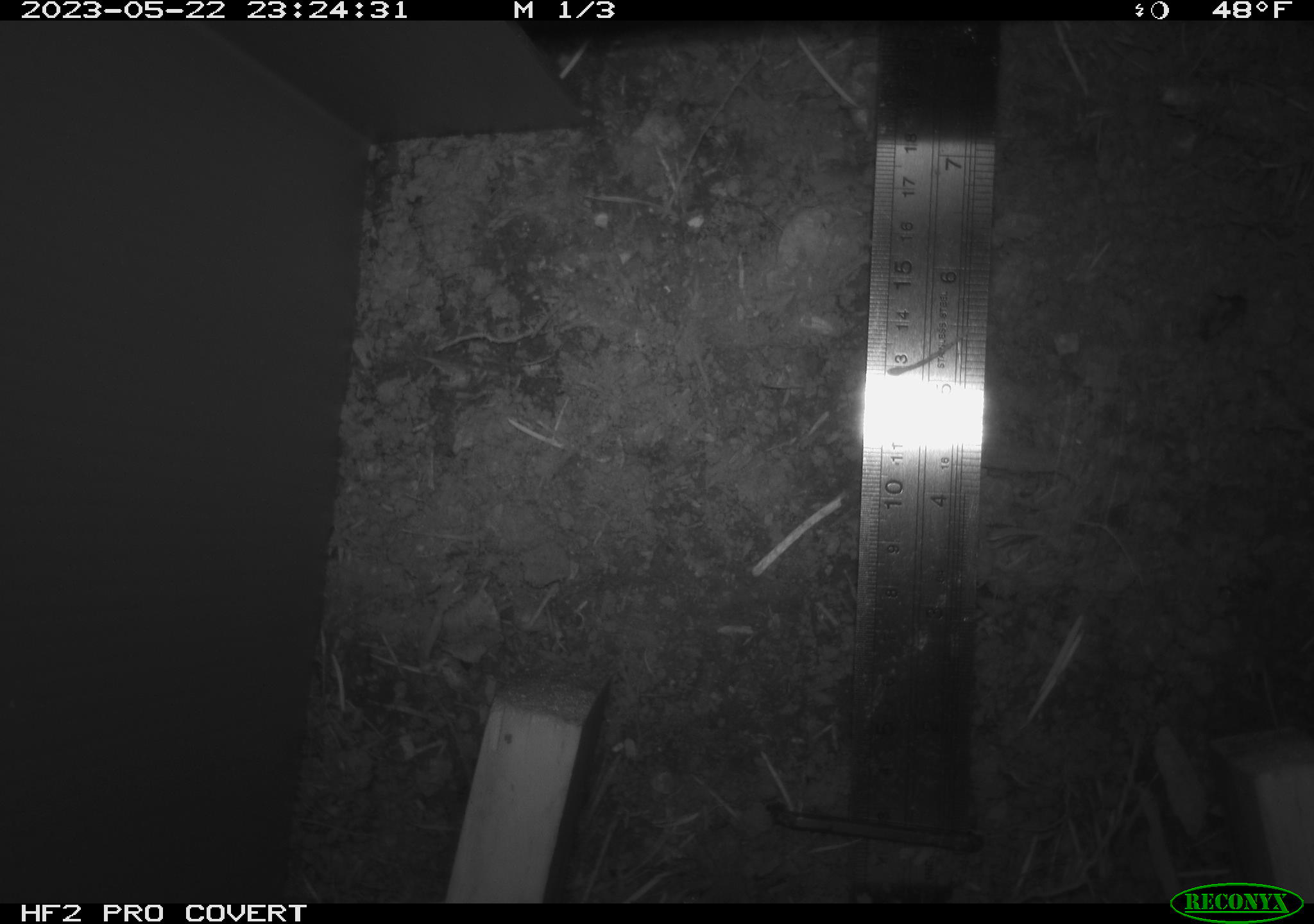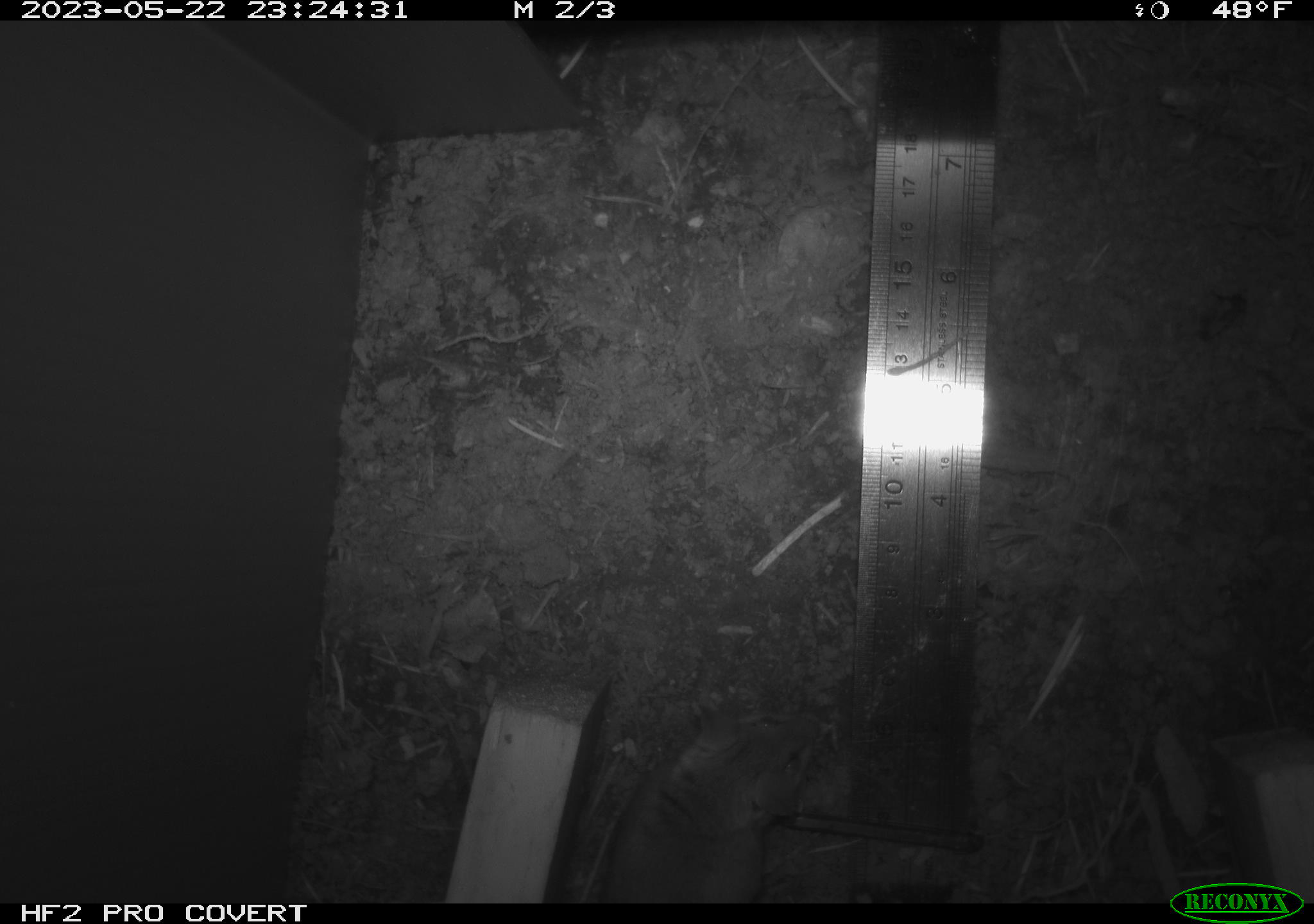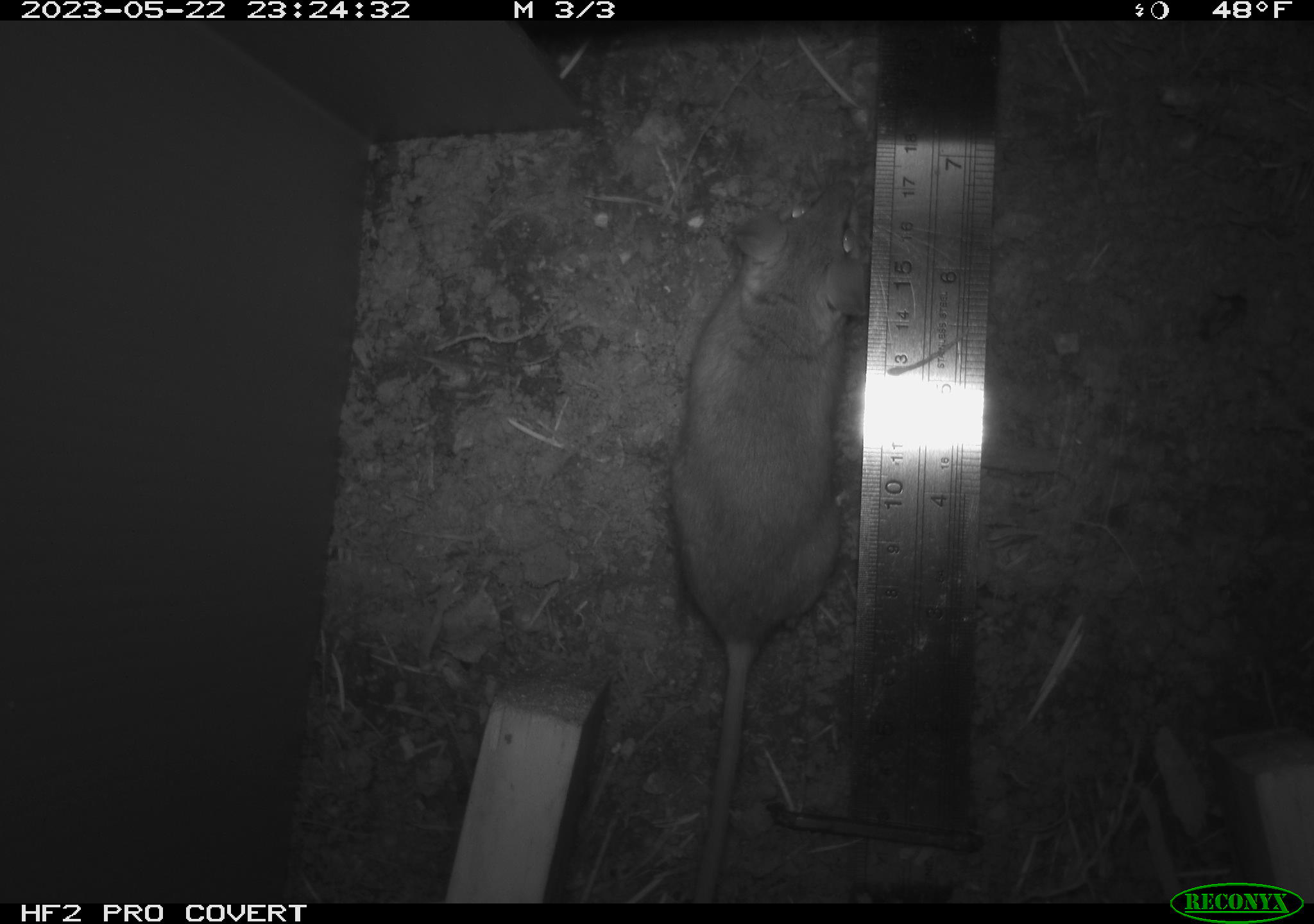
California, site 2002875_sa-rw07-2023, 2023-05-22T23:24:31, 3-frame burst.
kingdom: Animalia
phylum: Chordata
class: Mammalia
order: Rodentia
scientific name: Rodentia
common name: mouse species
Mouse species (Rodentia).